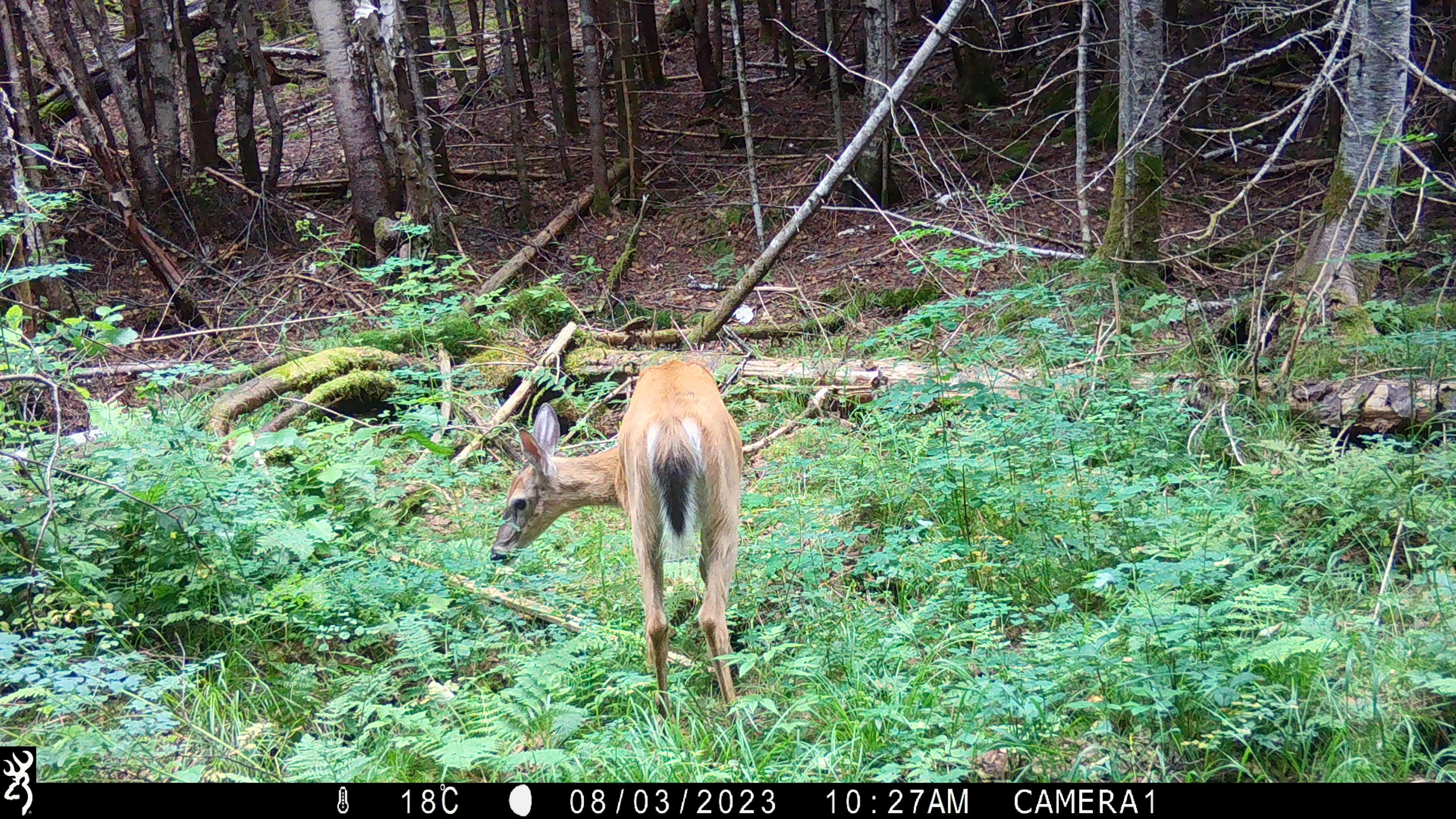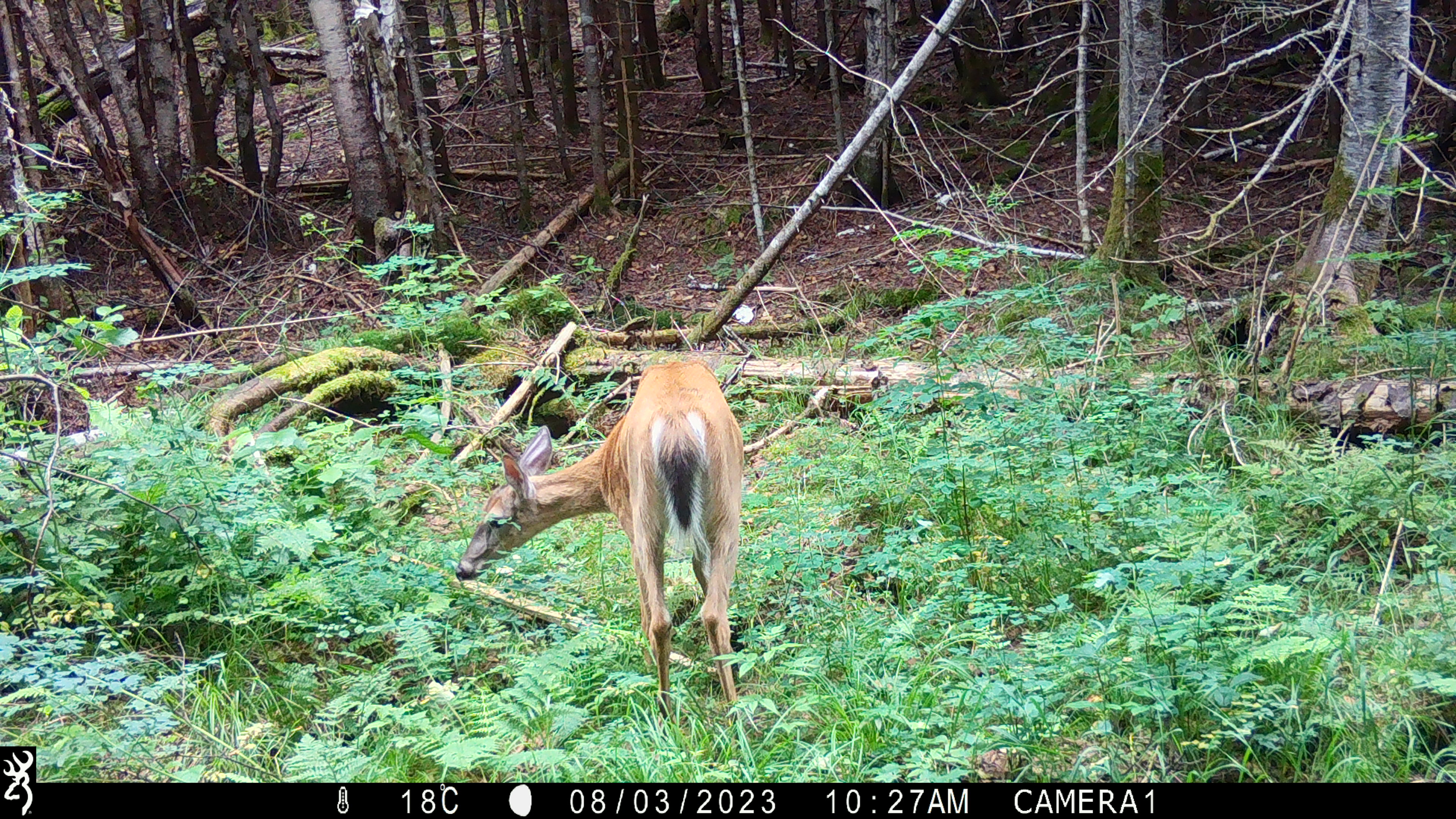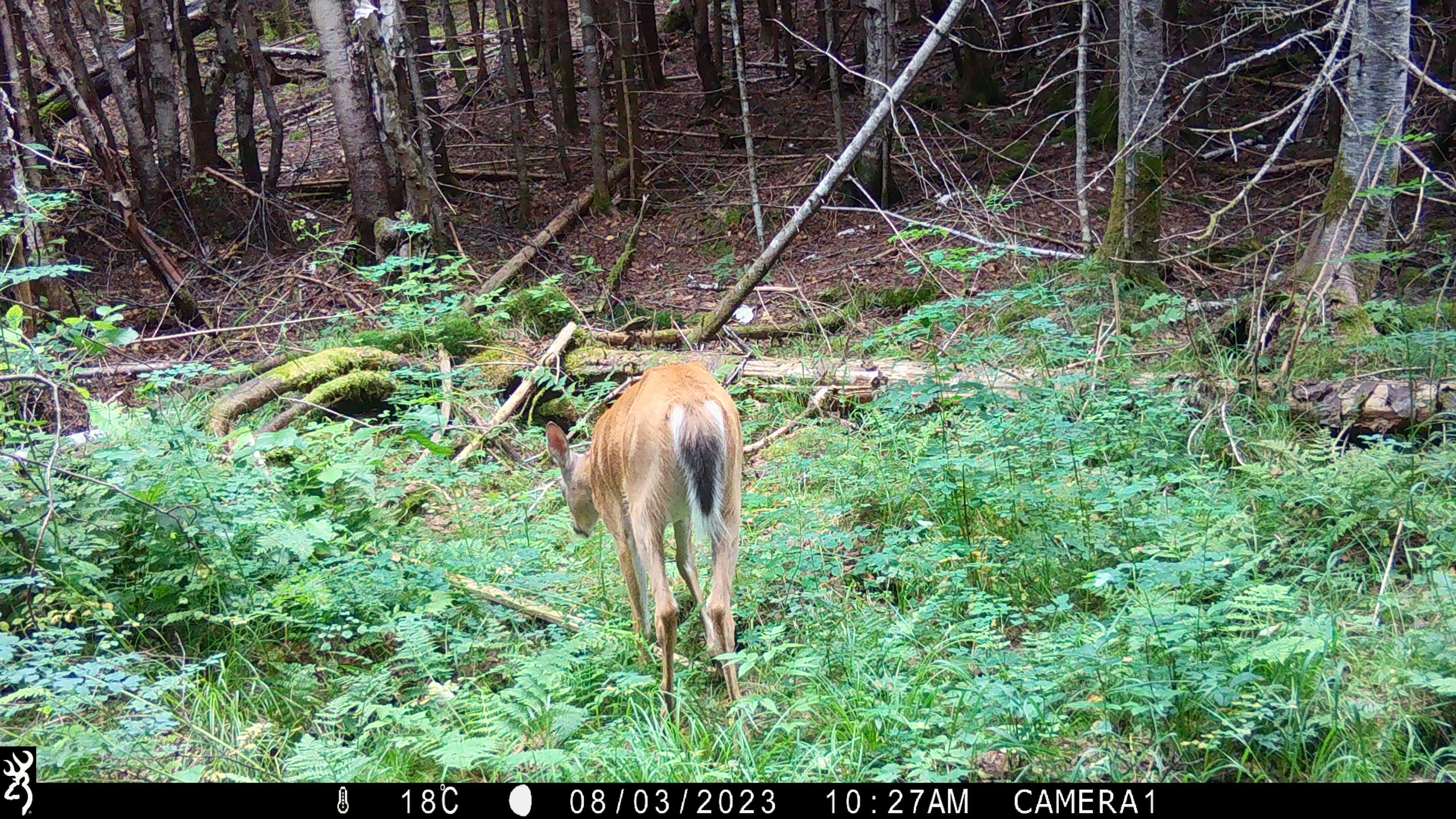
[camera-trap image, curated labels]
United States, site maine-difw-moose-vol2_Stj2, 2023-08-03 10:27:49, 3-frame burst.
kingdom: Animalia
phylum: Chordata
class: Mammalia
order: Artiodactyla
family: Cervidae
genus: Odocoileus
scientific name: Odocoileus virginianus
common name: white-tailed deer